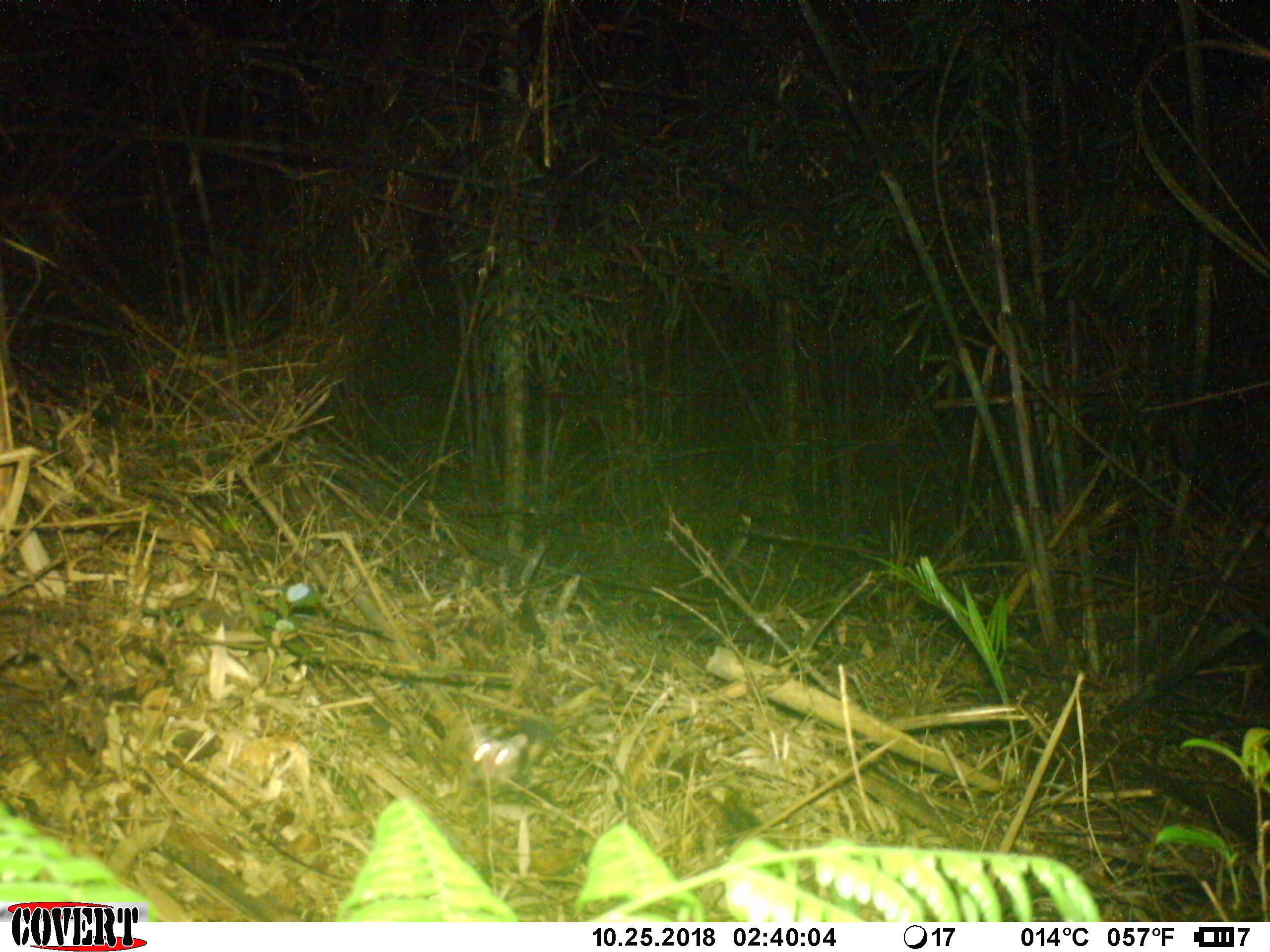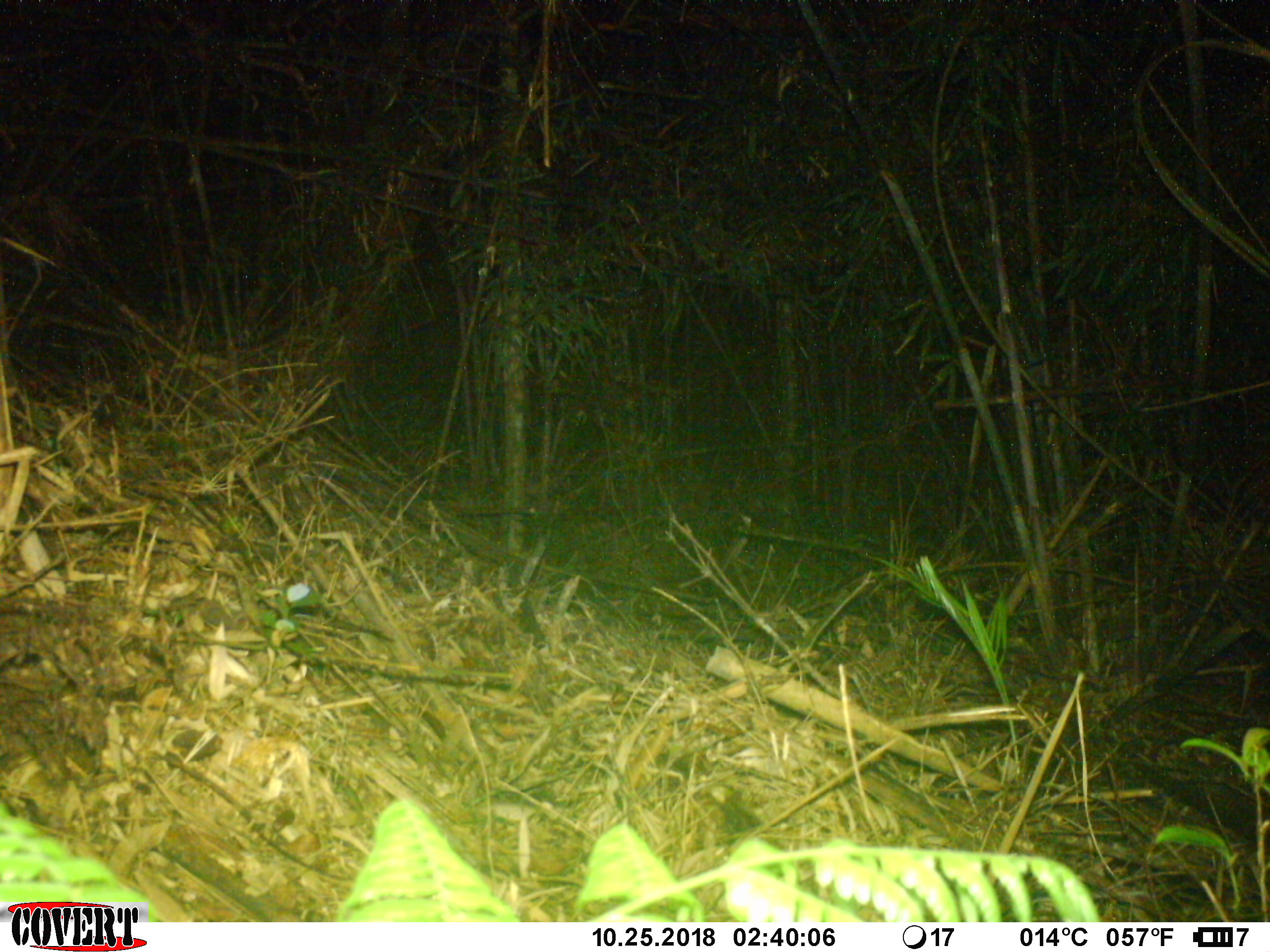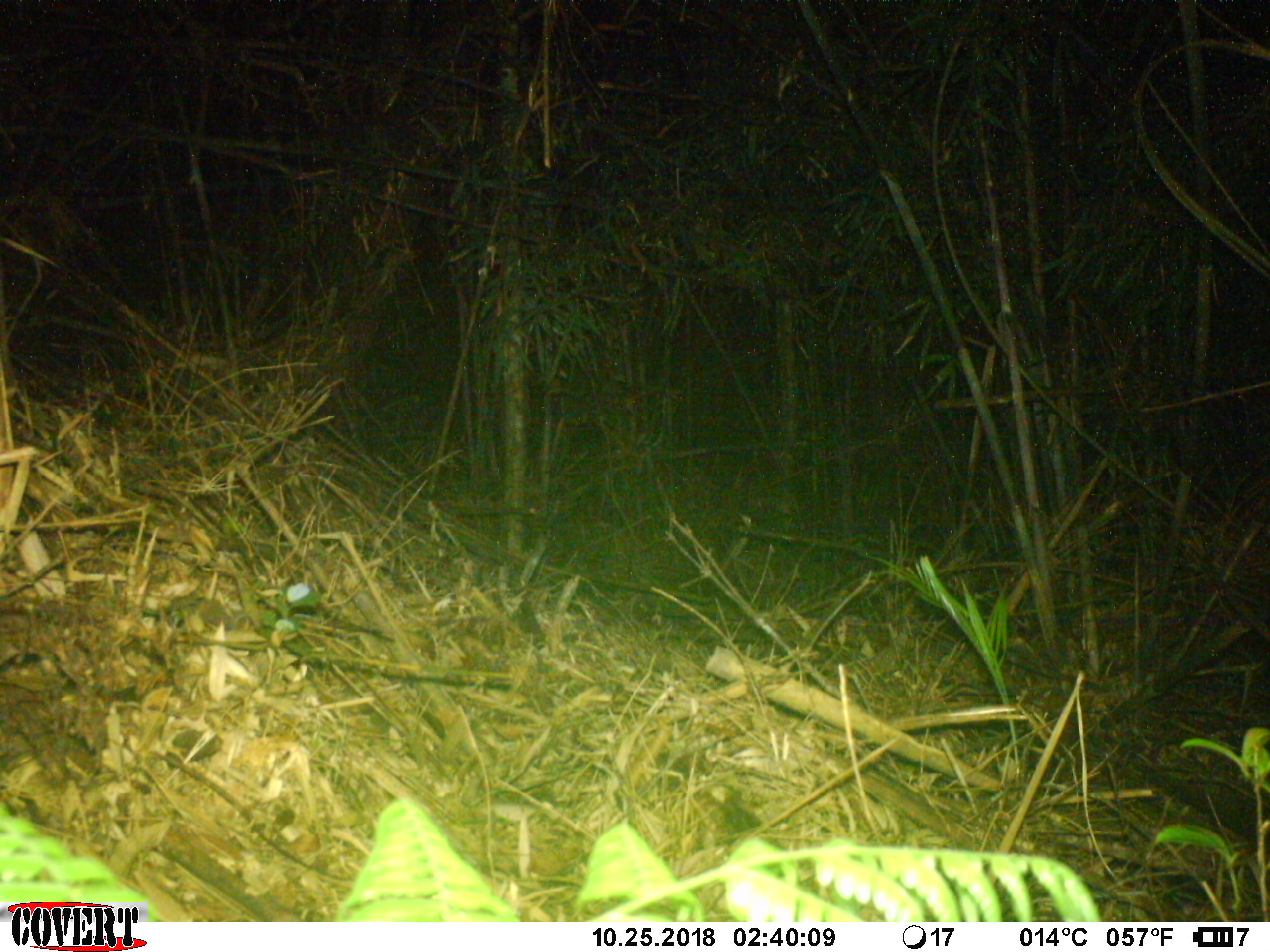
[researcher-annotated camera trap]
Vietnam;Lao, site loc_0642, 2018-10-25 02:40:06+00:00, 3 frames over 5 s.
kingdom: Animalia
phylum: Chordata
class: Mammalia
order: Carnivora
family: Mustelidae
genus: Melogale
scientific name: Melogale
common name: ferret badger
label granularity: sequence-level